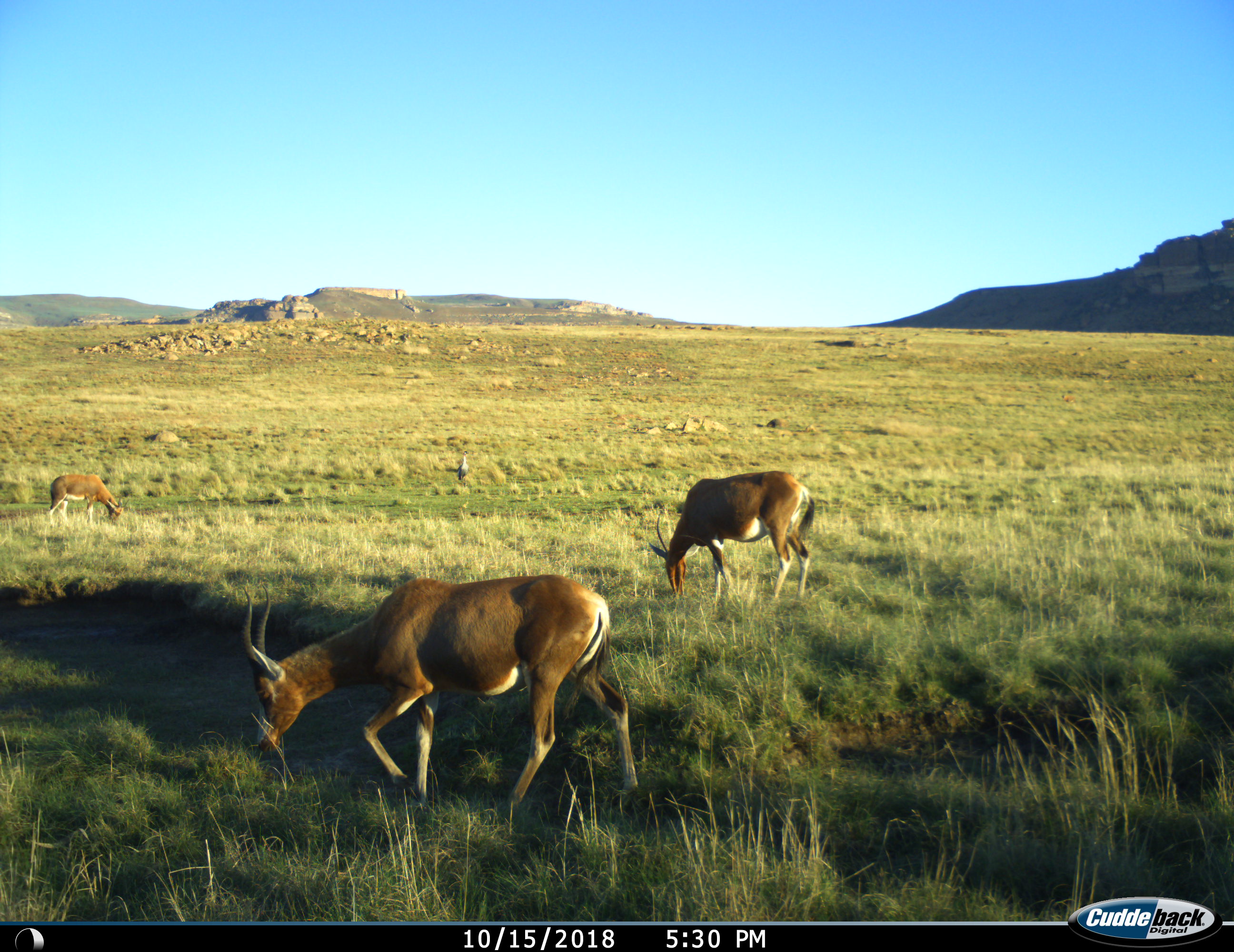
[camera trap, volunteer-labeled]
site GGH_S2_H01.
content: unidentified animal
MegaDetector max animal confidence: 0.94